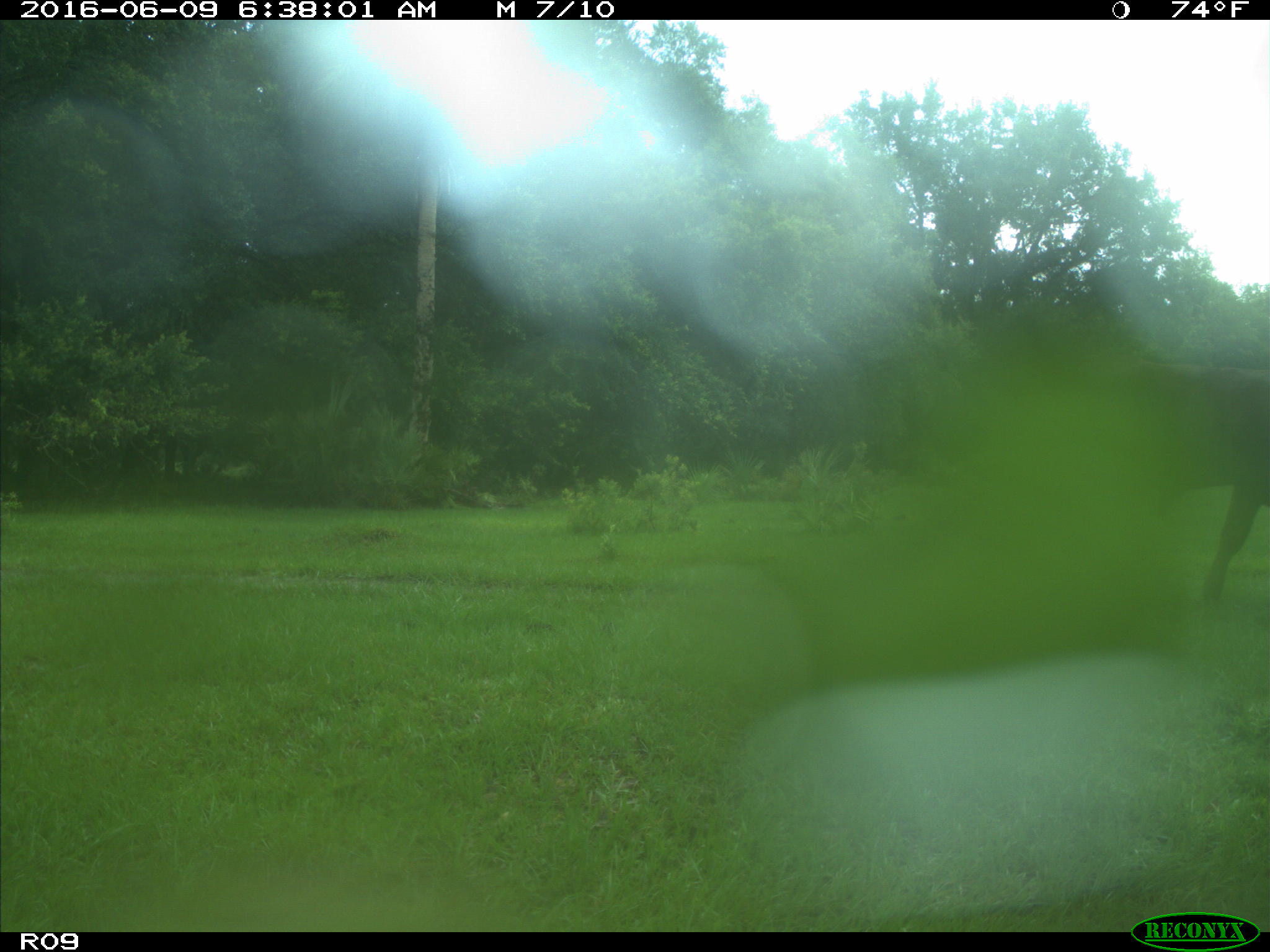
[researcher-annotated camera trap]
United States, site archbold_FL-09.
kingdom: Animalia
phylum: Chordata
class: Mammalia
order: Artiodactyla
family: Bovidae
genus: Bos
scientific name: Bos taurus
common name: domestic cow